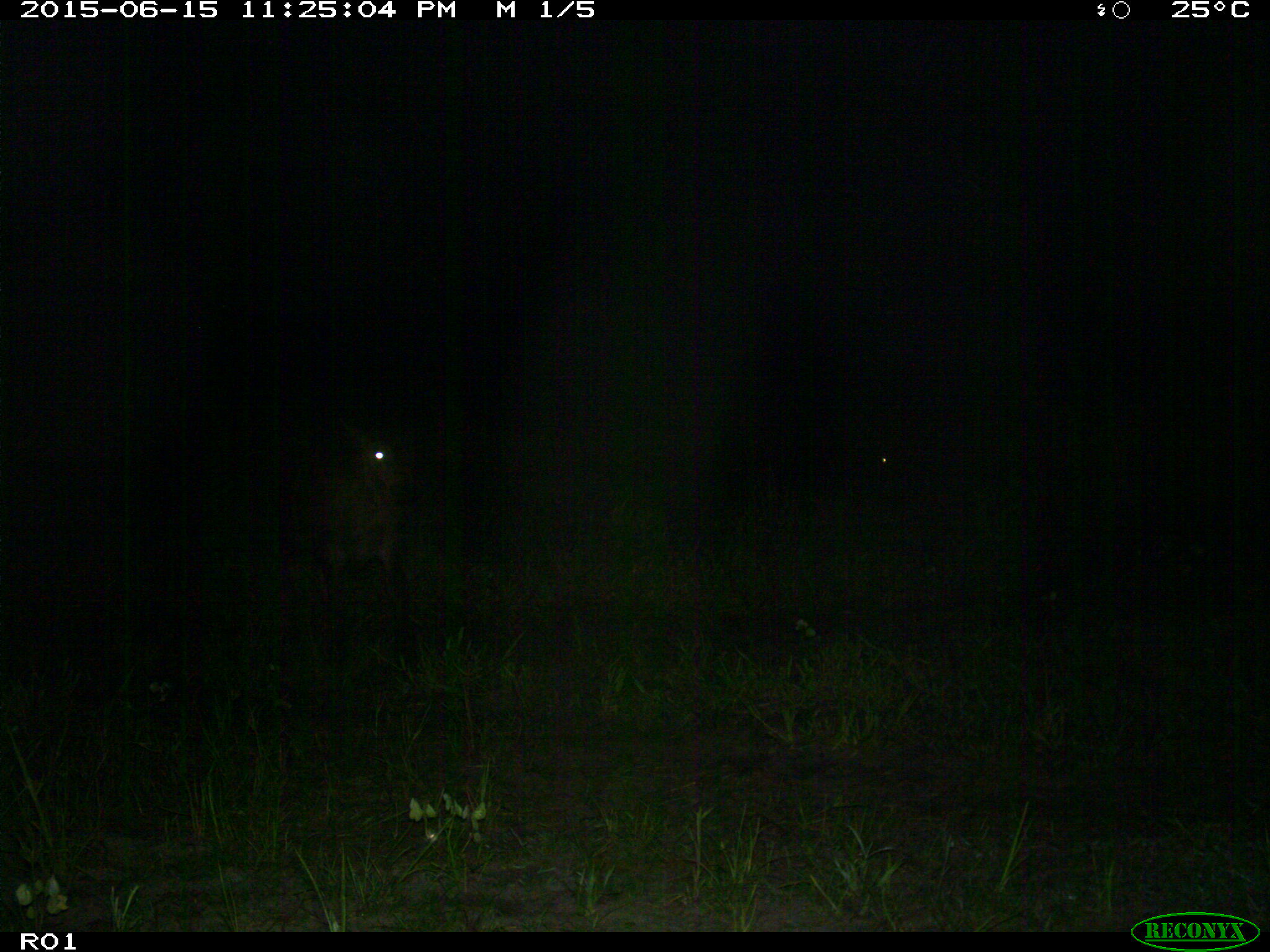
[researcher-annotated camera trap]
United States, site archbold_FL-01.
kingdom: Animalia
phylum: Chordata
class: Mammalia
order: Artiodactyla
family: Bovidae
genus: Bos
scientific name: Bos taurus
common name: domestic cow